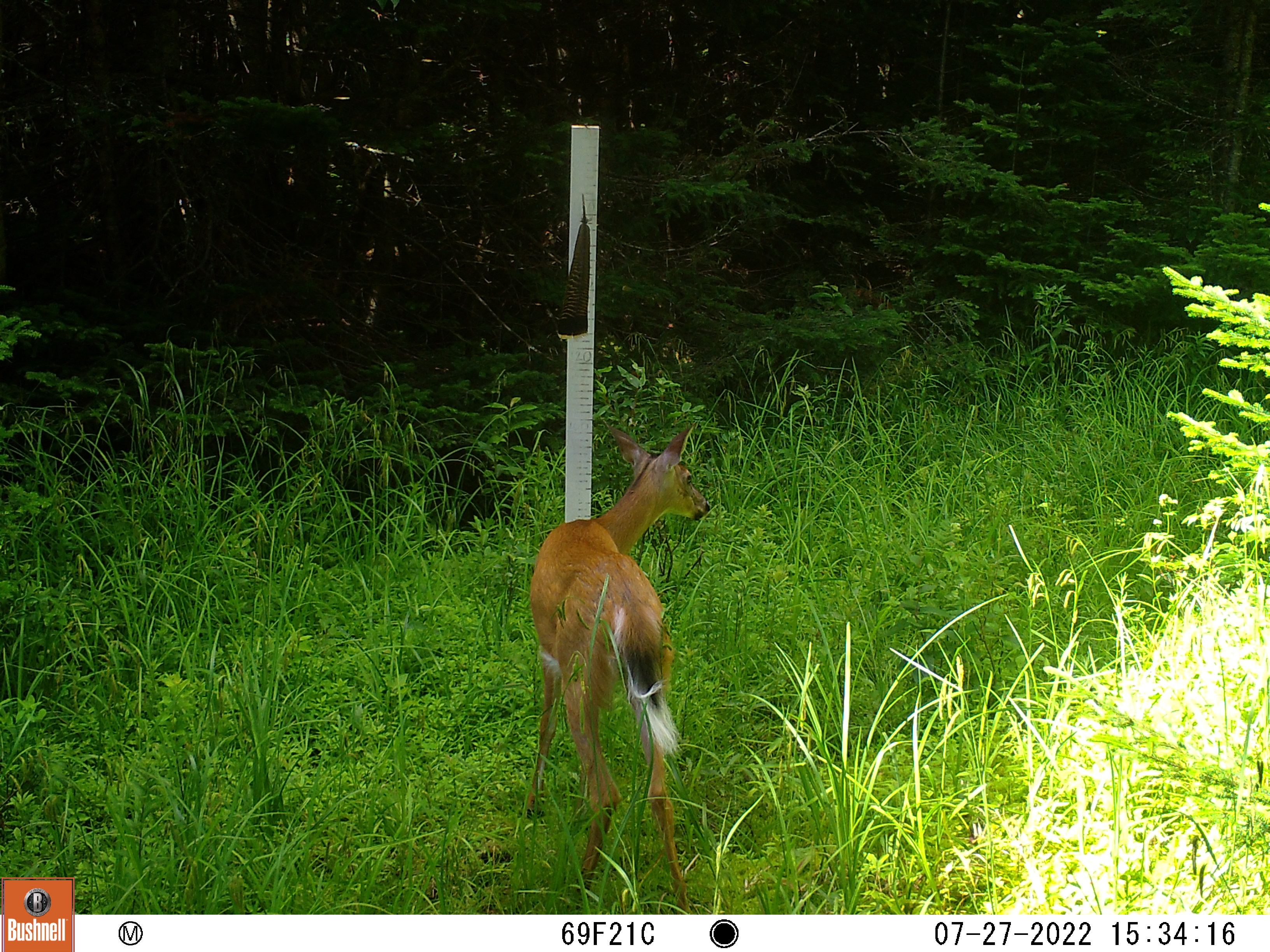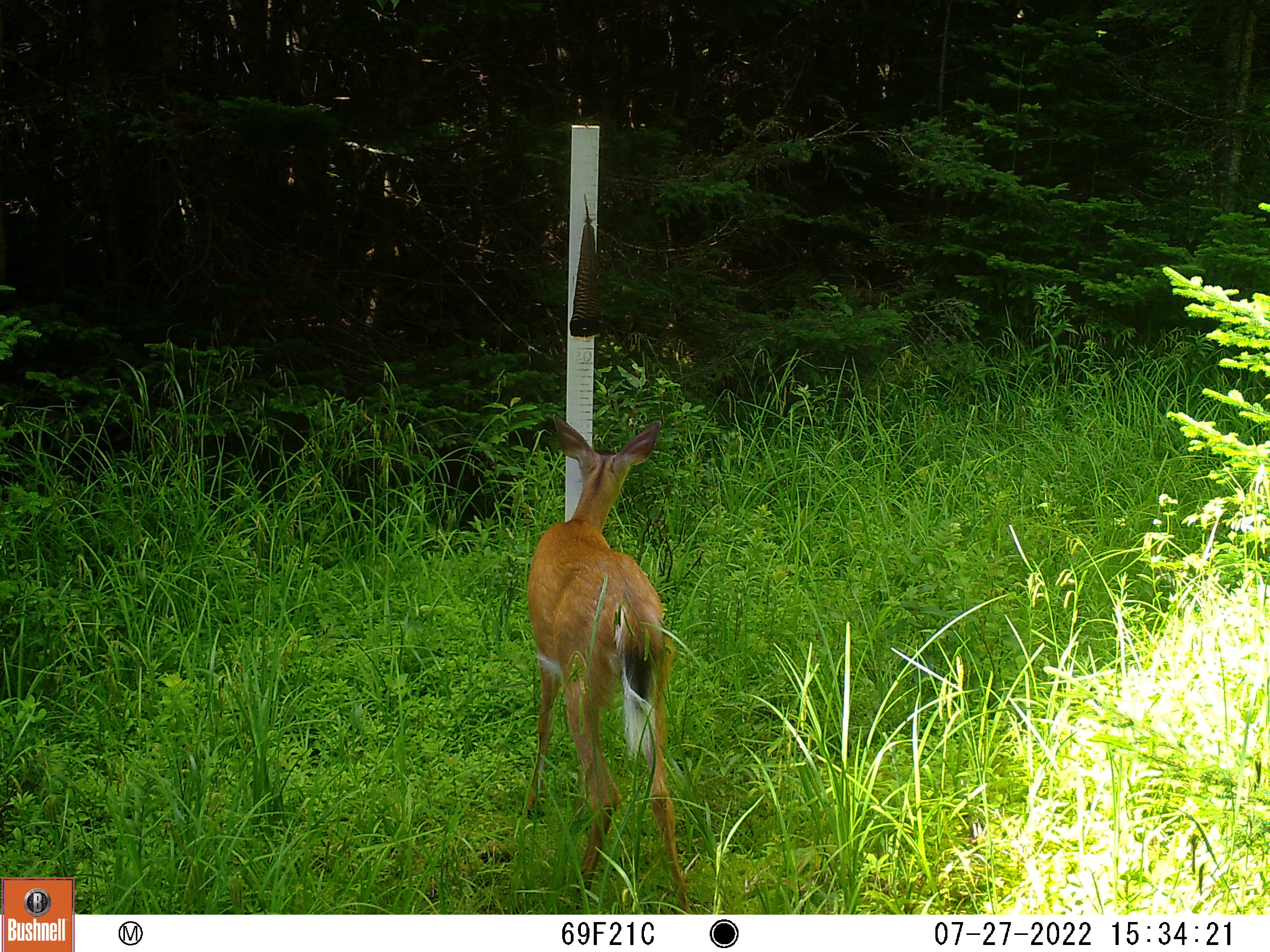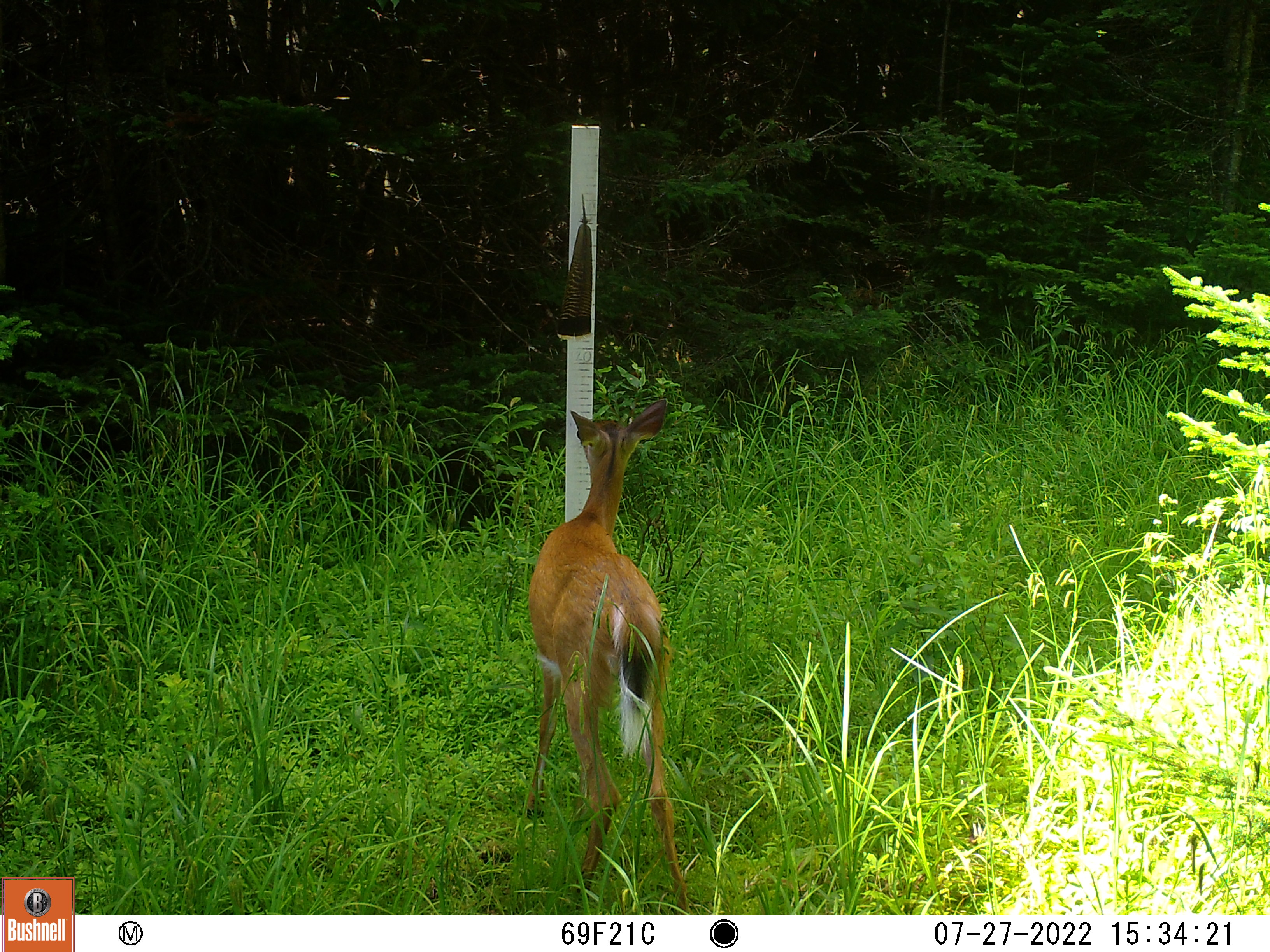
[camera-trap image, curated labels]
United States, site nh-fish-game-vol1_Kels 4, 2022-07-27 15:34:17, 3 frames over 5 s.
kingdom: Animalia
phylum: Chordata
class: Mammalia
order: Artiodactyla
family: Cervidae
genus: Odocoileus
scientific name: Odocoileus virginianus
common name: white-tailed deer